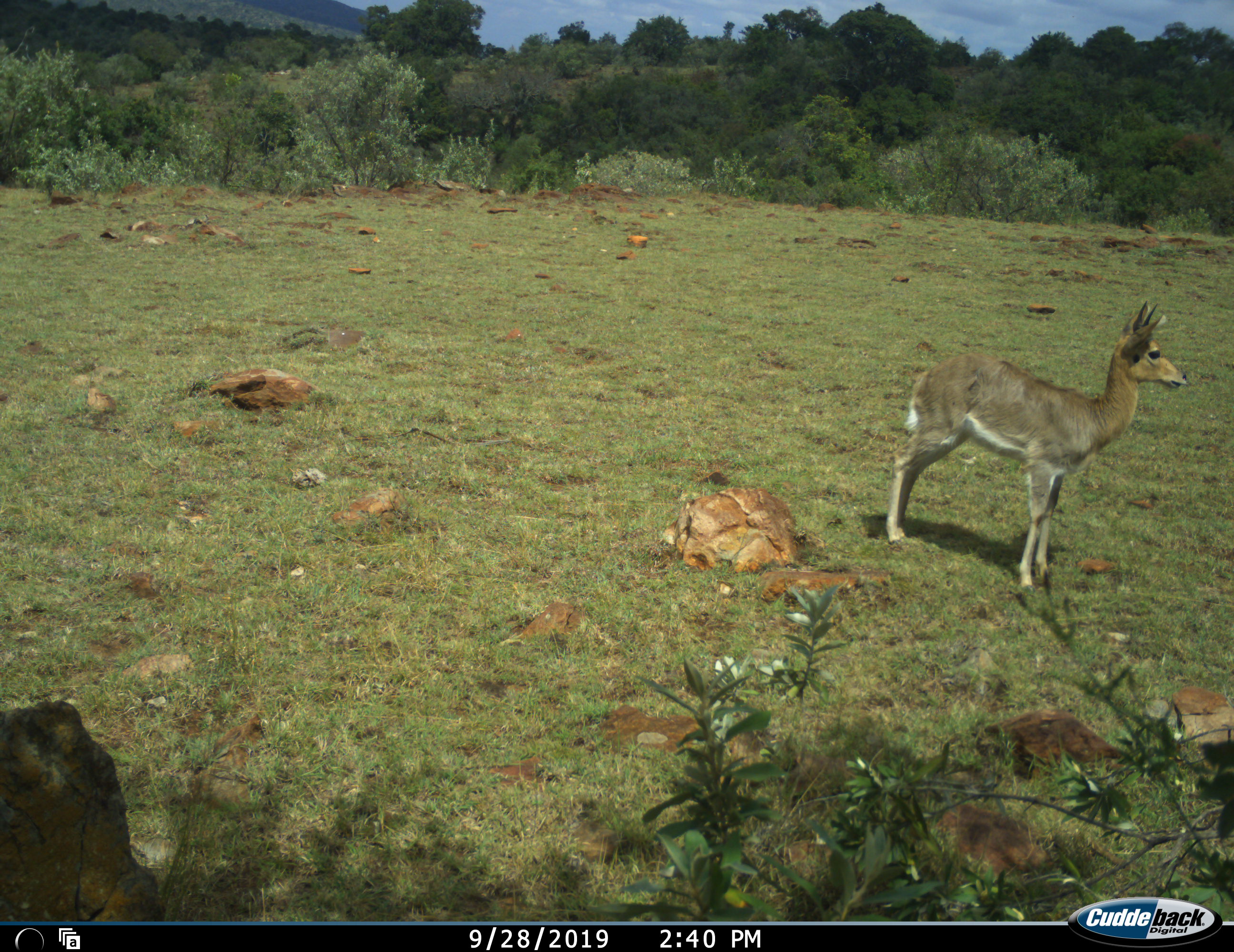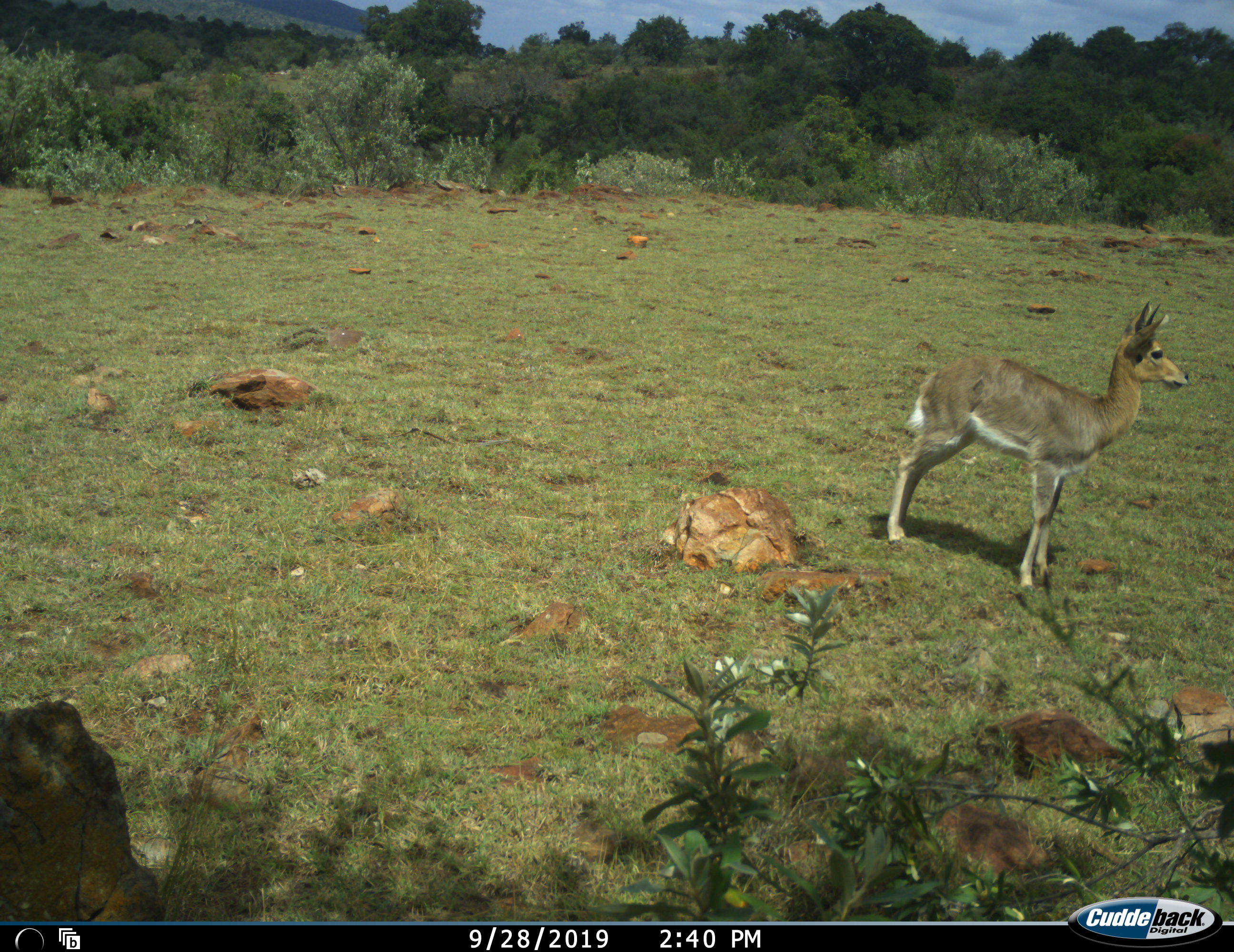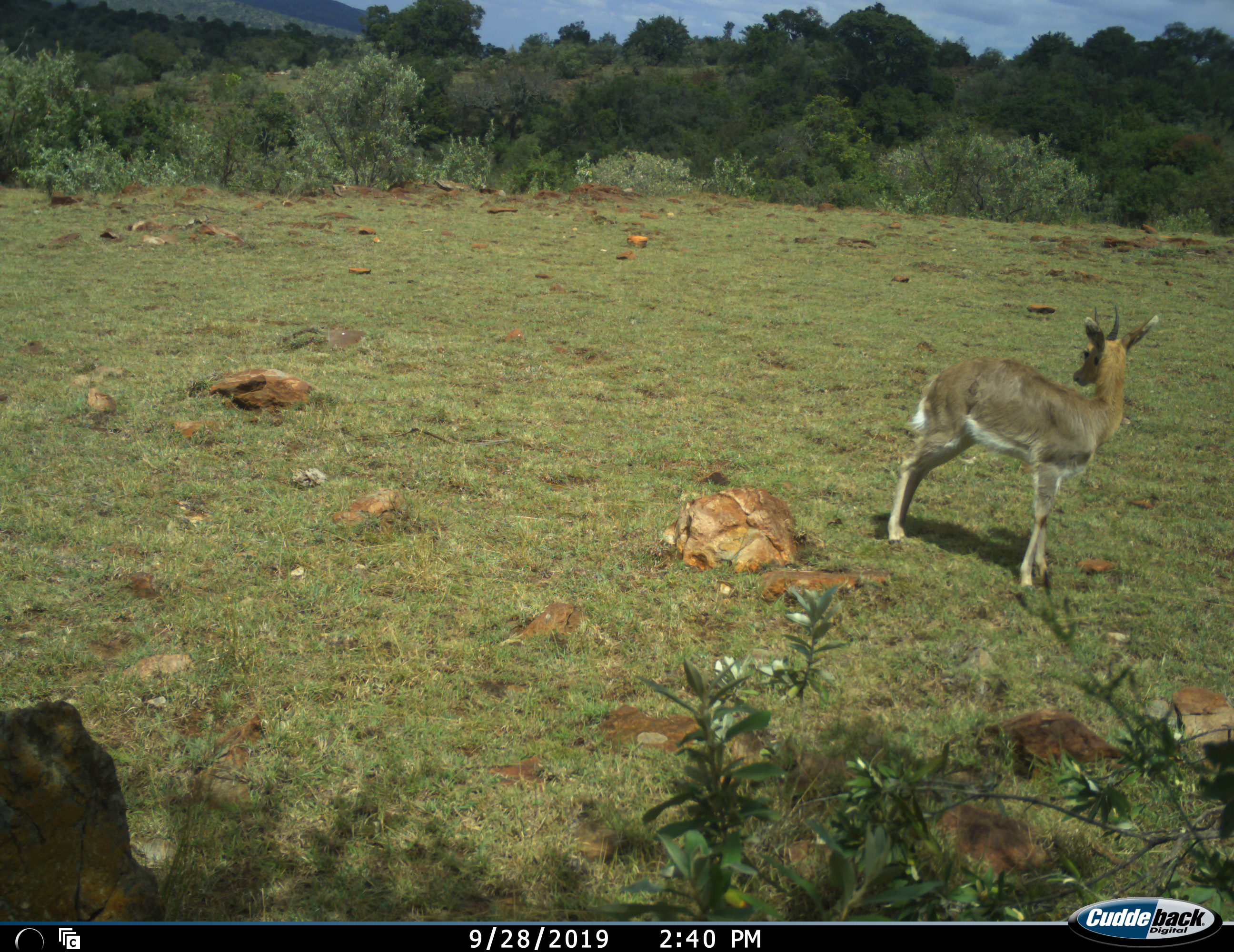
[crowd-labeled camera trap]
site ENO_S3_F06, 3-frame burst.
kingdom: Animalia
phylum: Chordata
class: Mammalia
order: Artiodactyla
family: Bovidae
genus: Redunca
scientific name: Redunca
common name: reedbuck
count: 1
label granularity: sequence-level